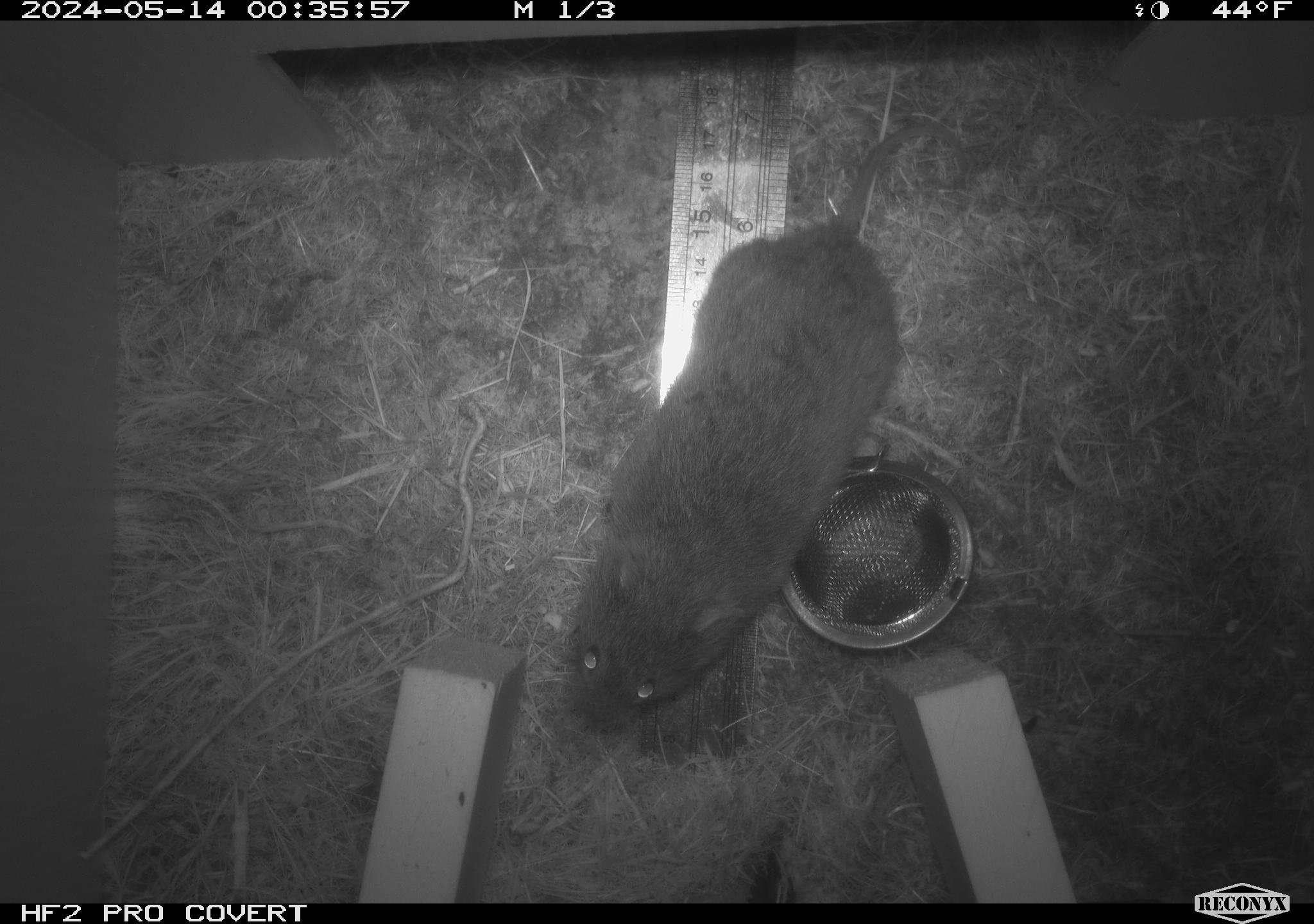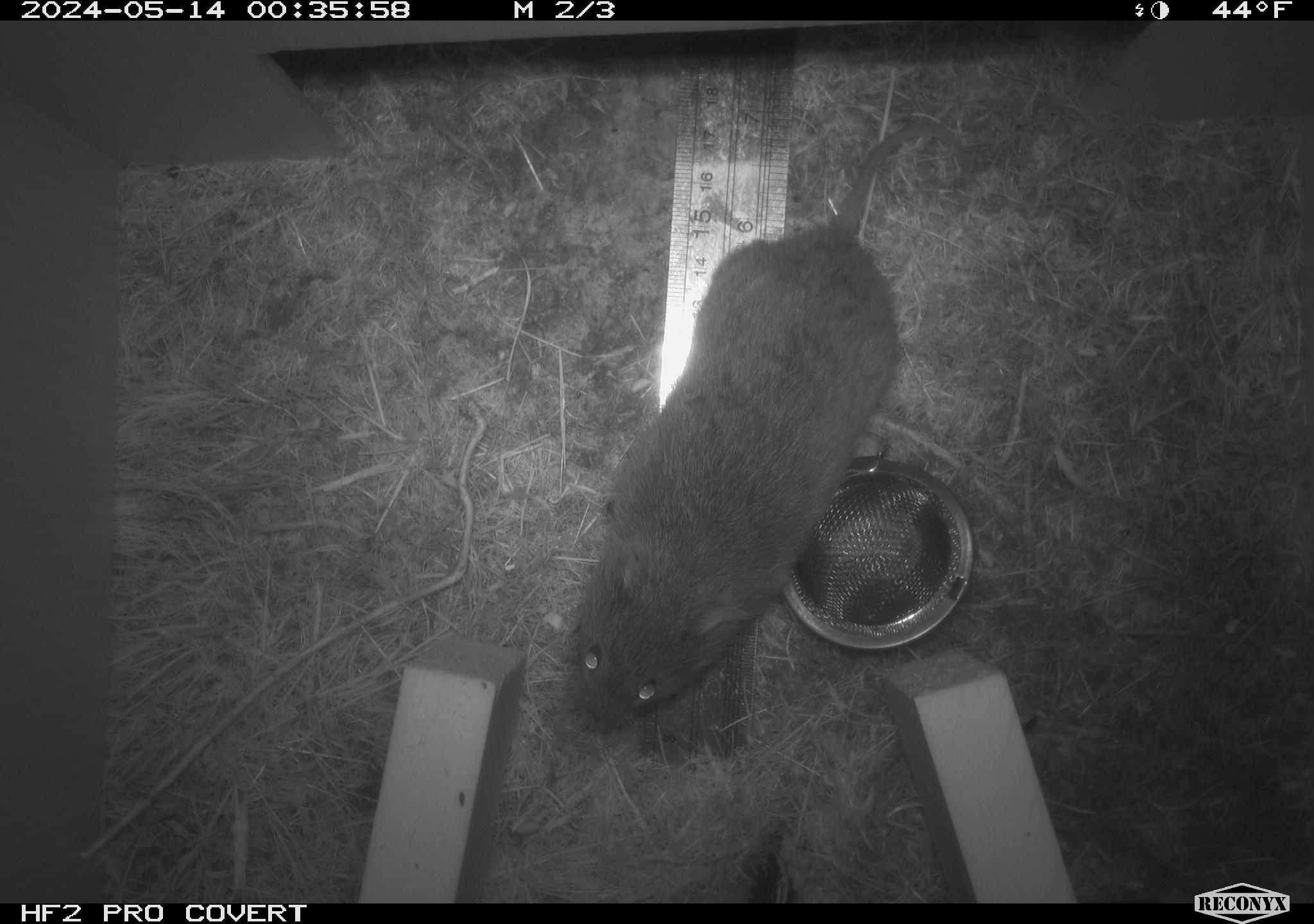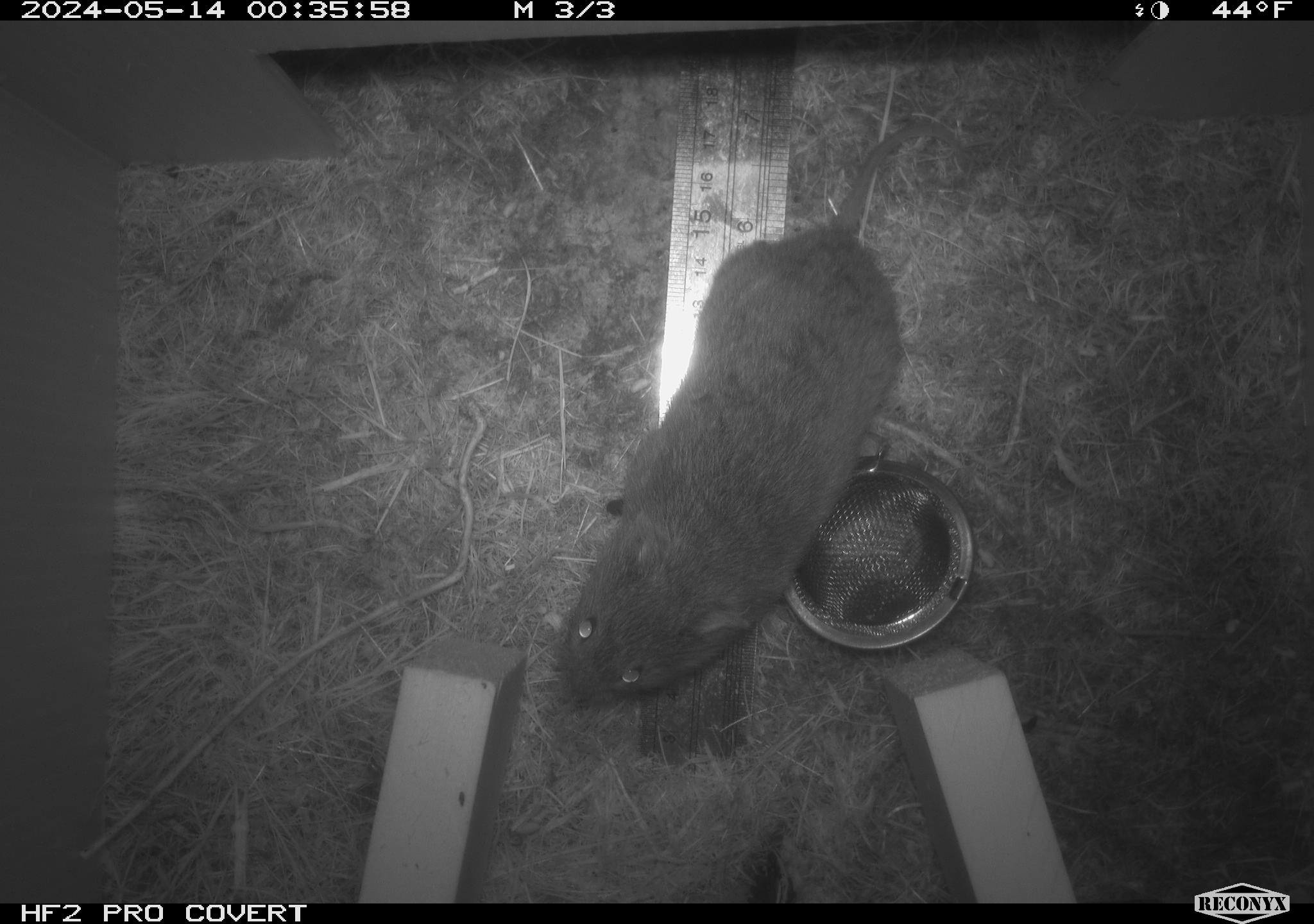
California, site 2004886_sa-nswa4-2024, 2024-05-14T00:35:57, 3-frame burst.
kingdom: Animalia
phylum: Chordata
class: Mammalia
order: Rodentia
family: Cricetidae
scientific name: Arvicolinae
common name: voles, lemmings, and muskrats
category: arvicolinae subfamily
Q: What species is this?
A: Arvicolinae subfamily (voles, lemmings, and muskrats) (Arvicolinae).